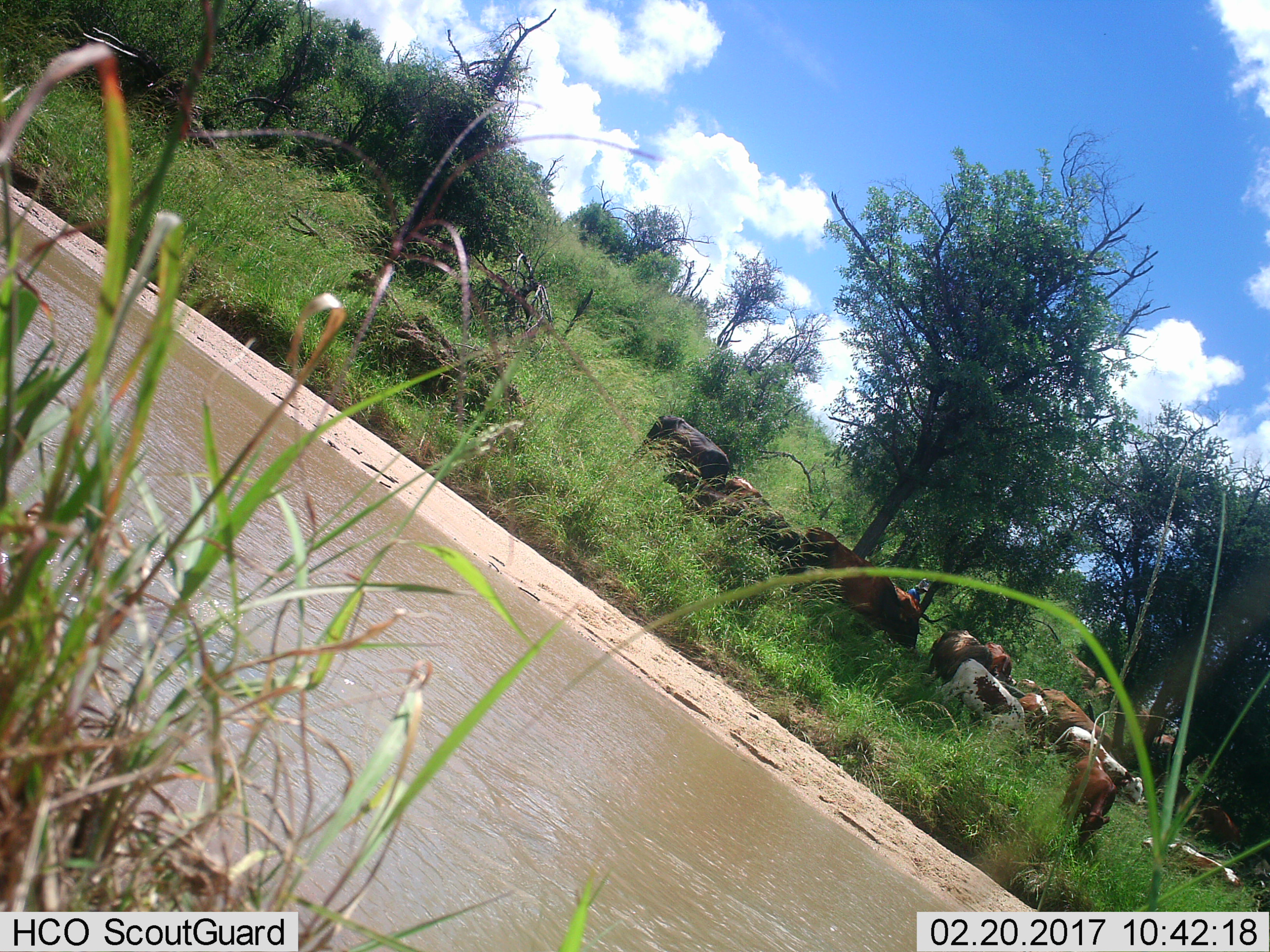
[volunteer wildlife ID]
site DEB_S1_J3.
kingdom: Animalia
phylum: Chordata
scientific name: Vertebrata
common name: domestic animal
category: domesticanimal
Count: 11-50.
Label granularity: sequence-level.